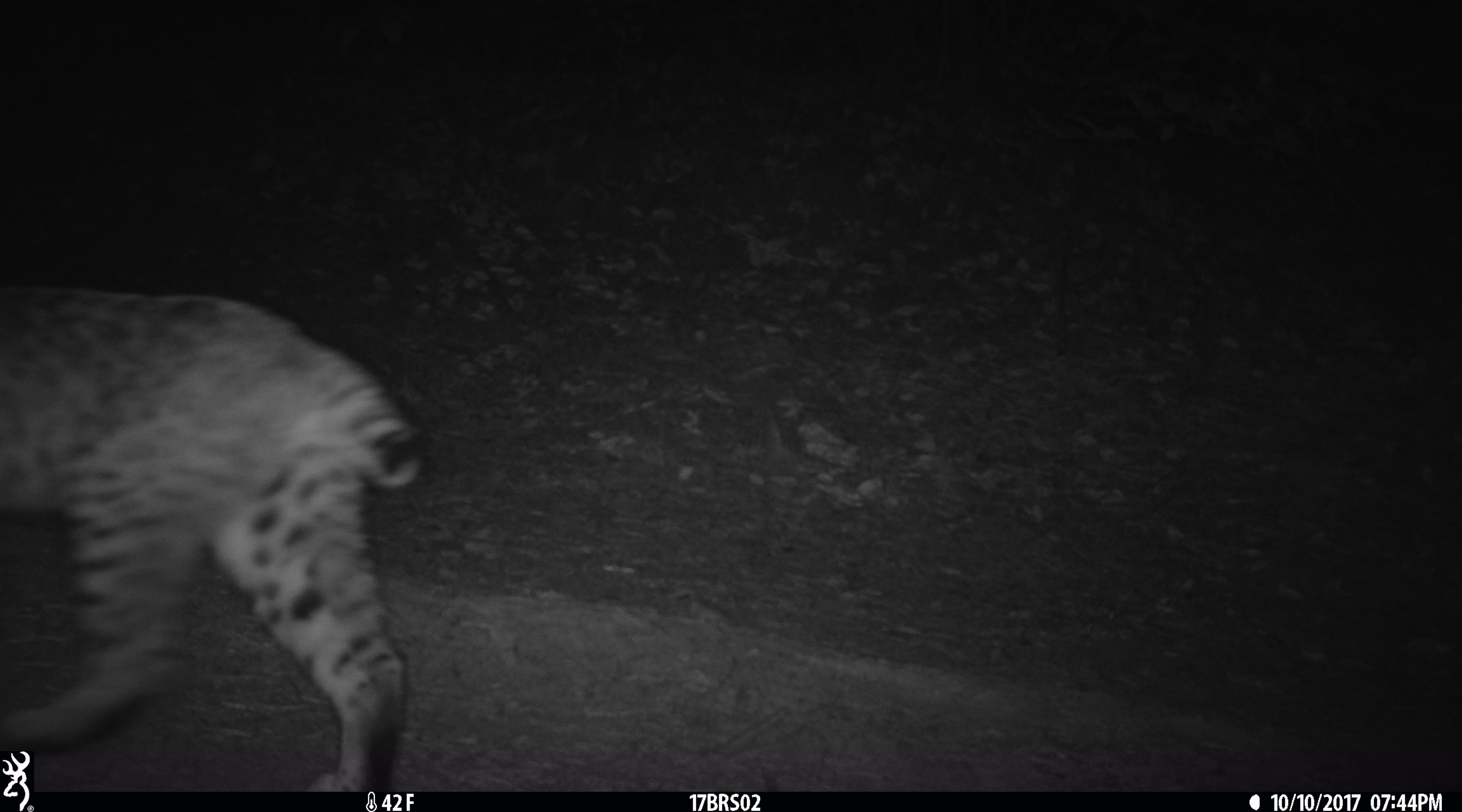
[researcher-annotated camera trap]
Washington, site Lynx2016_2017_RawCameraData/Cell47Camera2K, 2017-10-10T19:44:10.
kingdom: Animalia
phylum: Chordata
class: Mammalia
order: Carnivora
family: Felidae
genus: Lynx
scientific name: Lynx rufus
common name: bobcat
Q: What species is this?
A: Lynx rufus (bobcat).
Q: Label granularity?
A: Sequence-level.